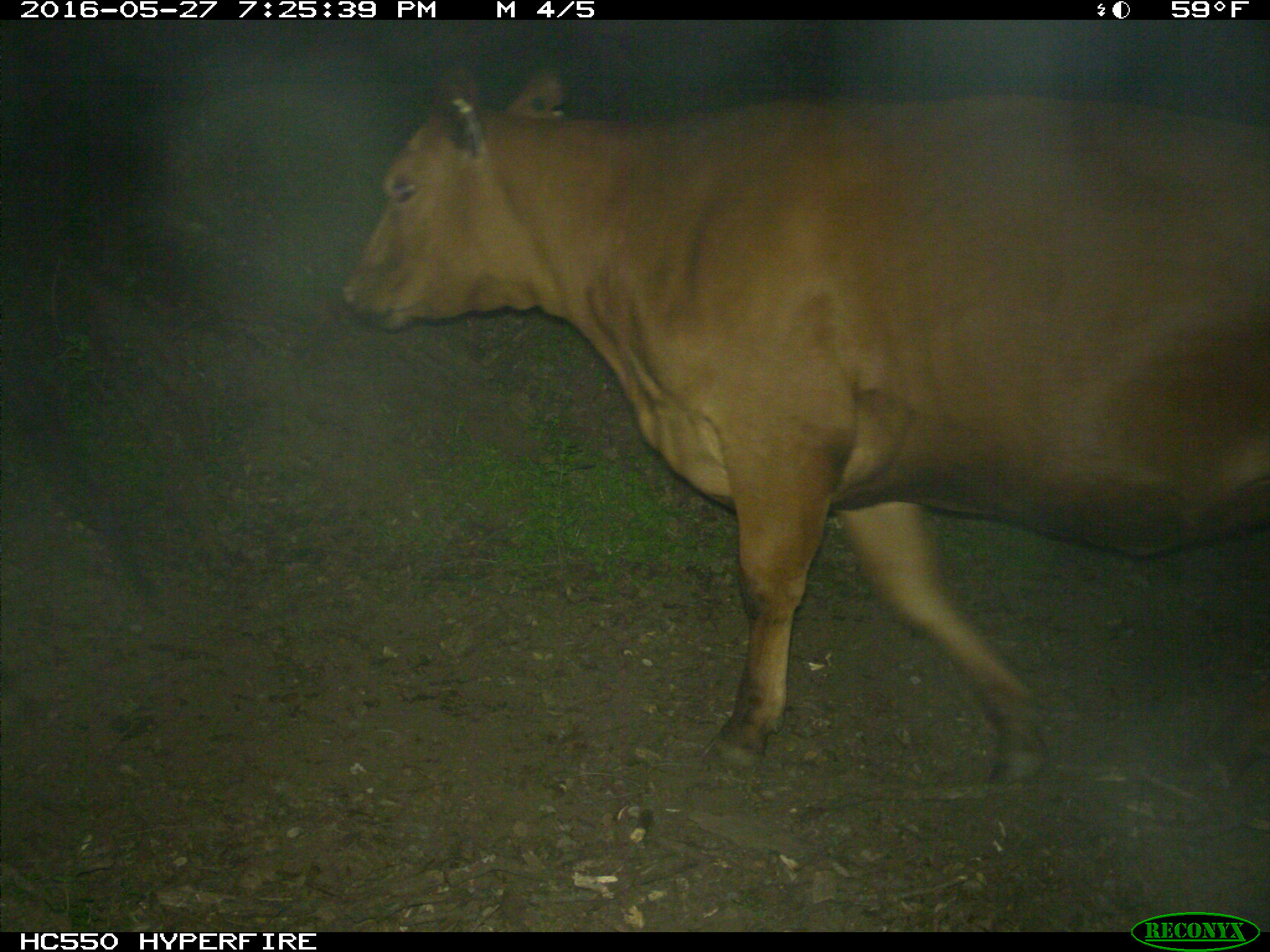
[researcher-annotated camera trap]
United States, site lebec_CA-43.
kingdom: Animalia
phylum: Chordata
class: Mammalia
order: Artiodactyla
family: Bovidae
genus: Bos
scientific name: Bos taurus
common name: domestic cow